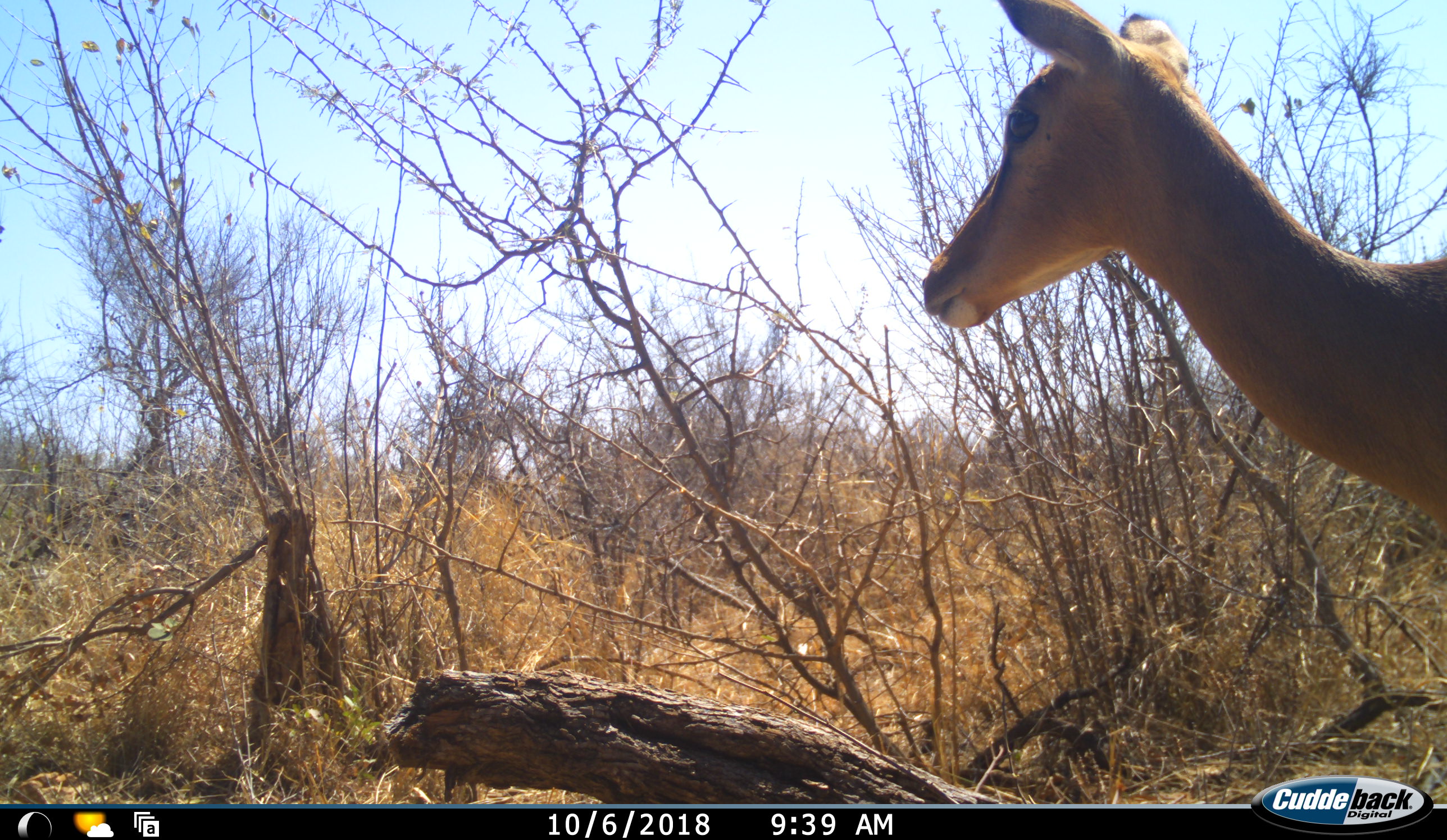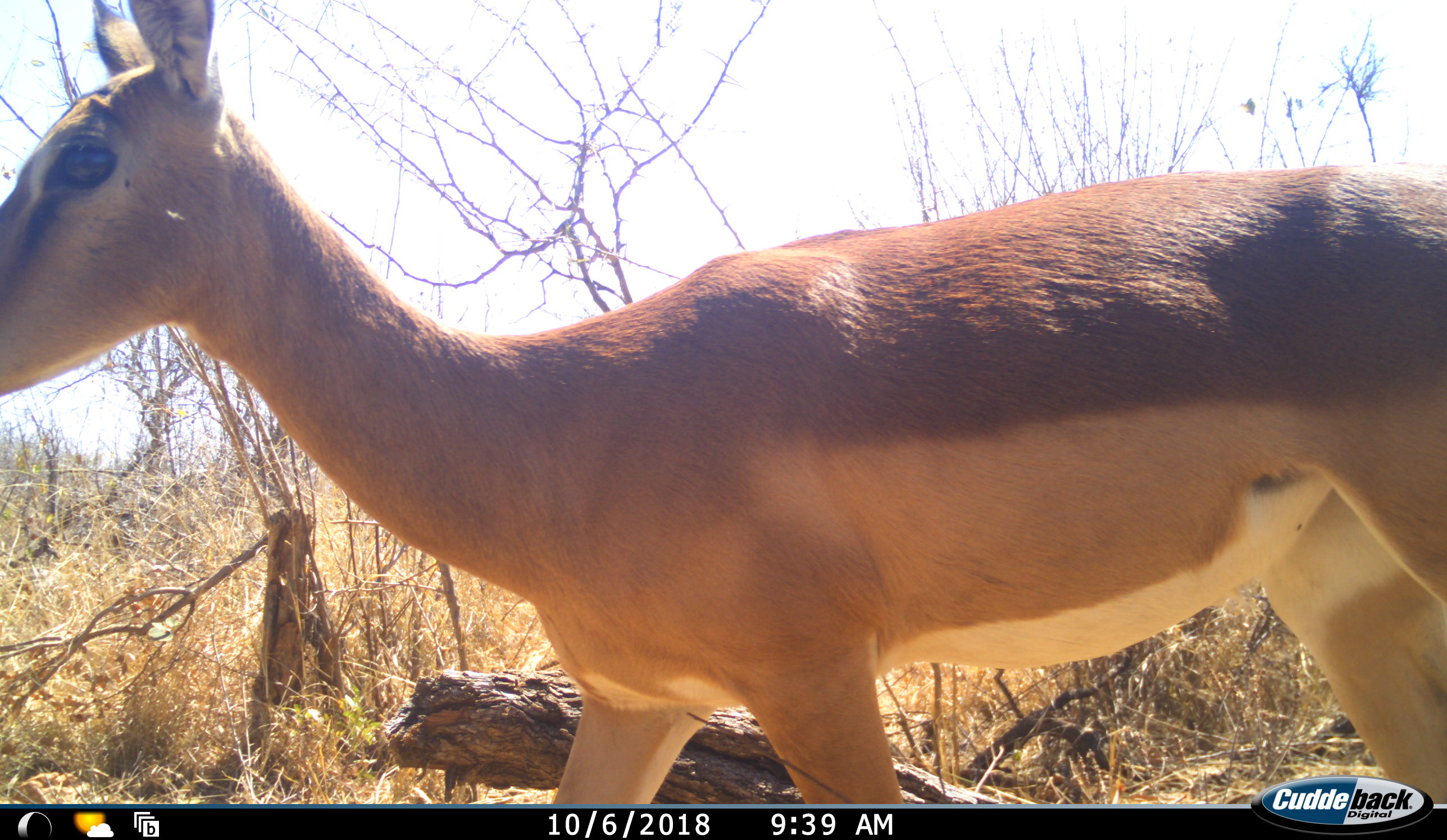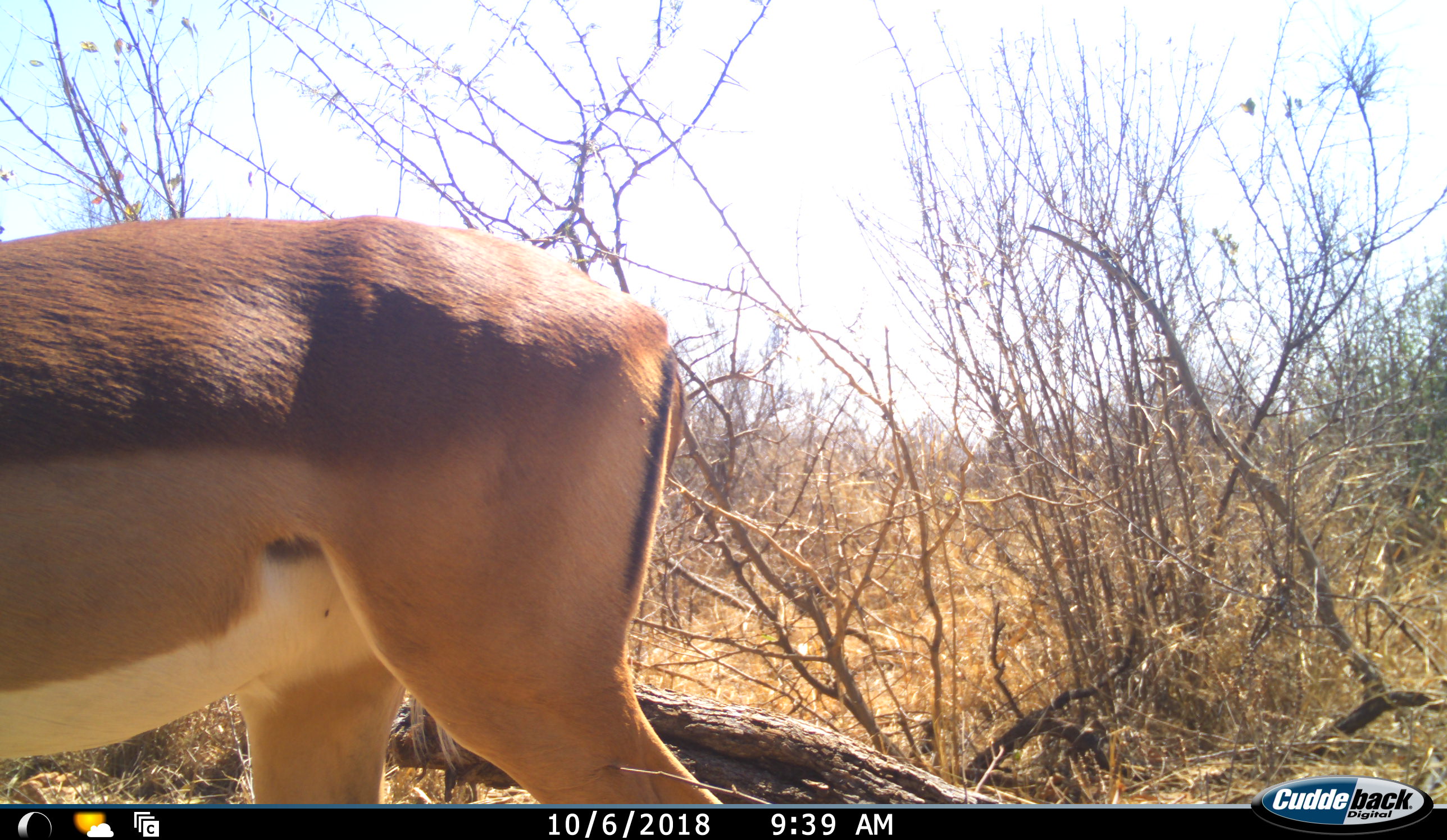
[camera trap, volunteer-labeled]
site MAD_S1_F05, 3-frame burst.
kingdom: Animalia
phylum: Chordata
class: Mammalia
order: Artiodactyla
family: Bovidae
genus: Aepyceros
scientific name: Aepyceros melampus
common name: impala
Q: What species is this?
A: Impala (Aepyceros melampus).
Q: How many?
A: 1.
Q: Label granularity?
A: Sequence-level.